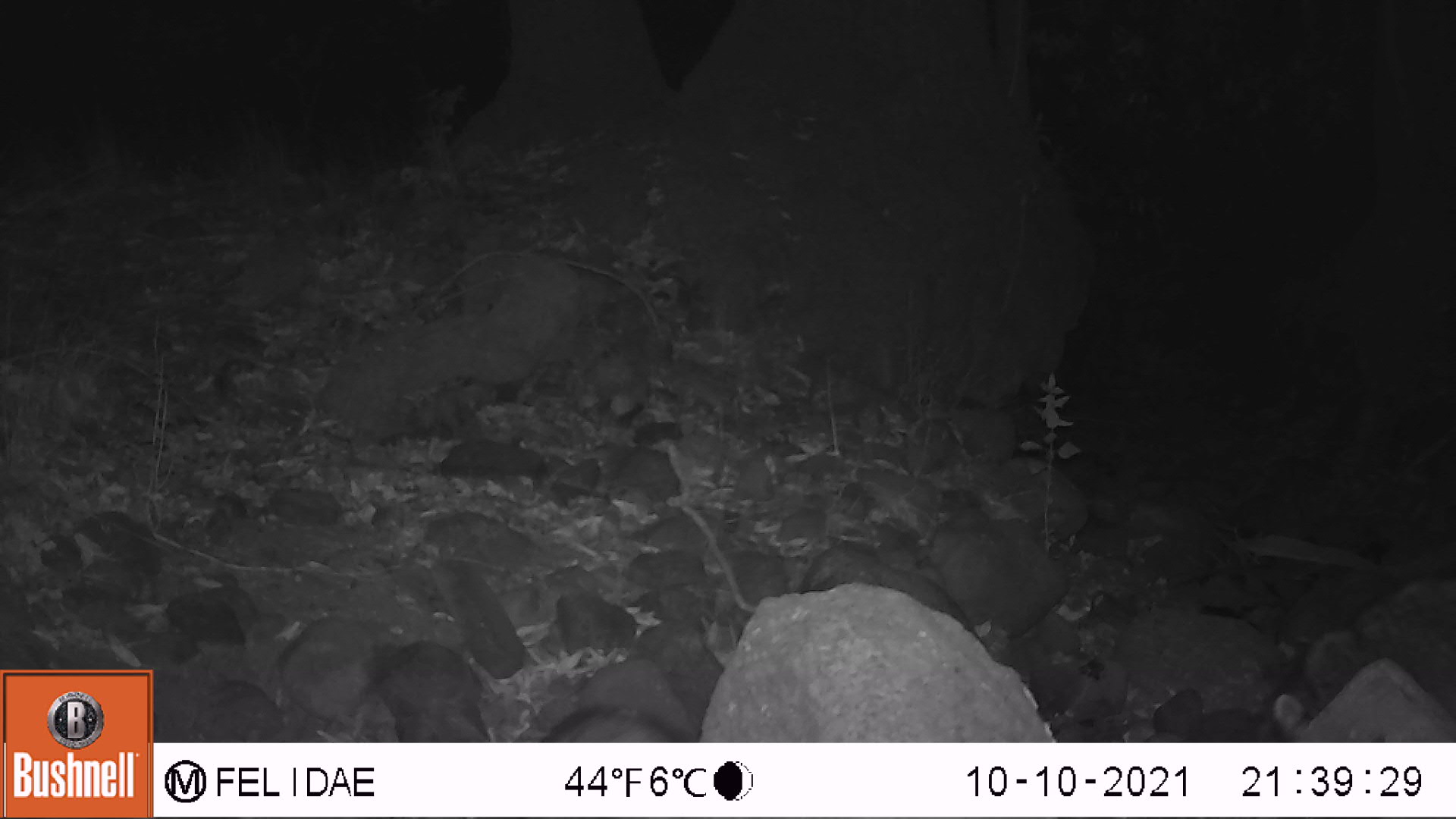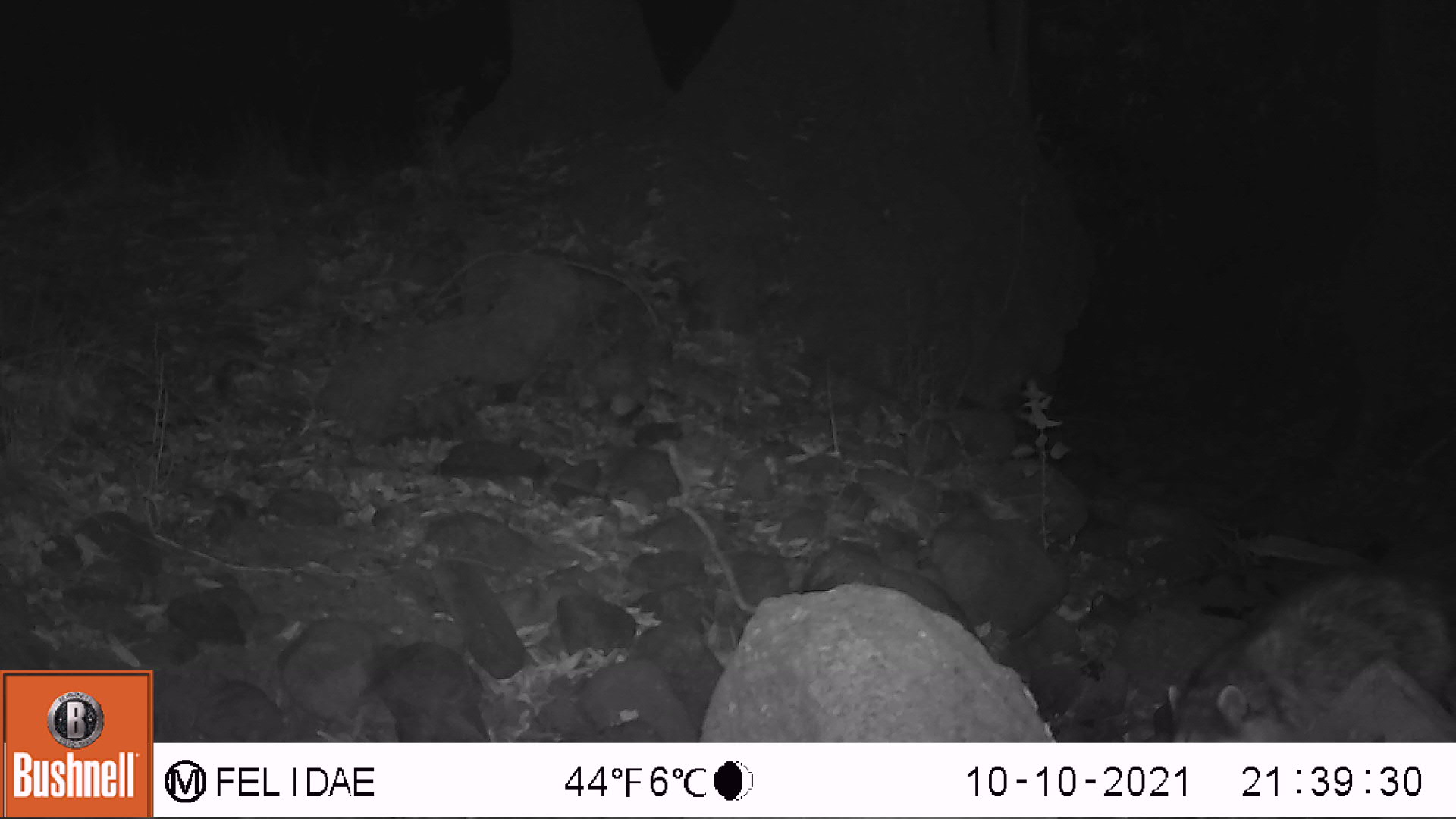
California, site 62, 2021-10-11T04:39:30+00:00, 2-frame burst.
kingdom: Animalia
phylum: Chordata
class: Mammalia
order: Carnivora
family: Procyonidae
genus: Procyon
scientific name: Procyon lotor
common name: raccoon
Raccoon (Procyon lotor).